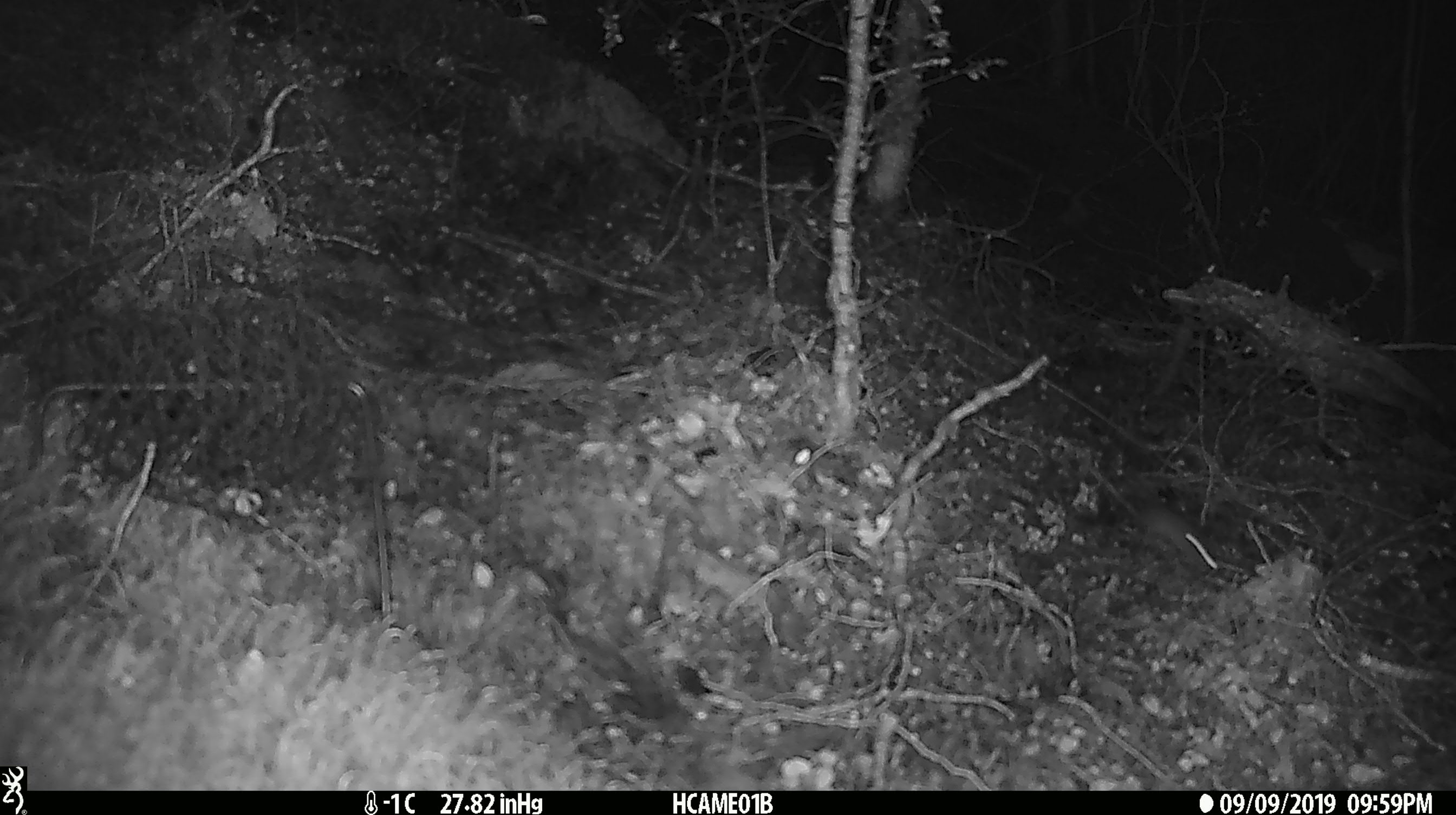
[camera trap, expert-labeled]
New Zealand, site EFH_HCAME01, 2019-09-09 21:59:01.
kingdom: Animalia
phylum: Chordata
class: Mammalia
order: Rodentia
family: Muridae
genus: Mus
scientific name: Mus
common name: mouse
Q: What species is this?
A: Mouse (Mus).